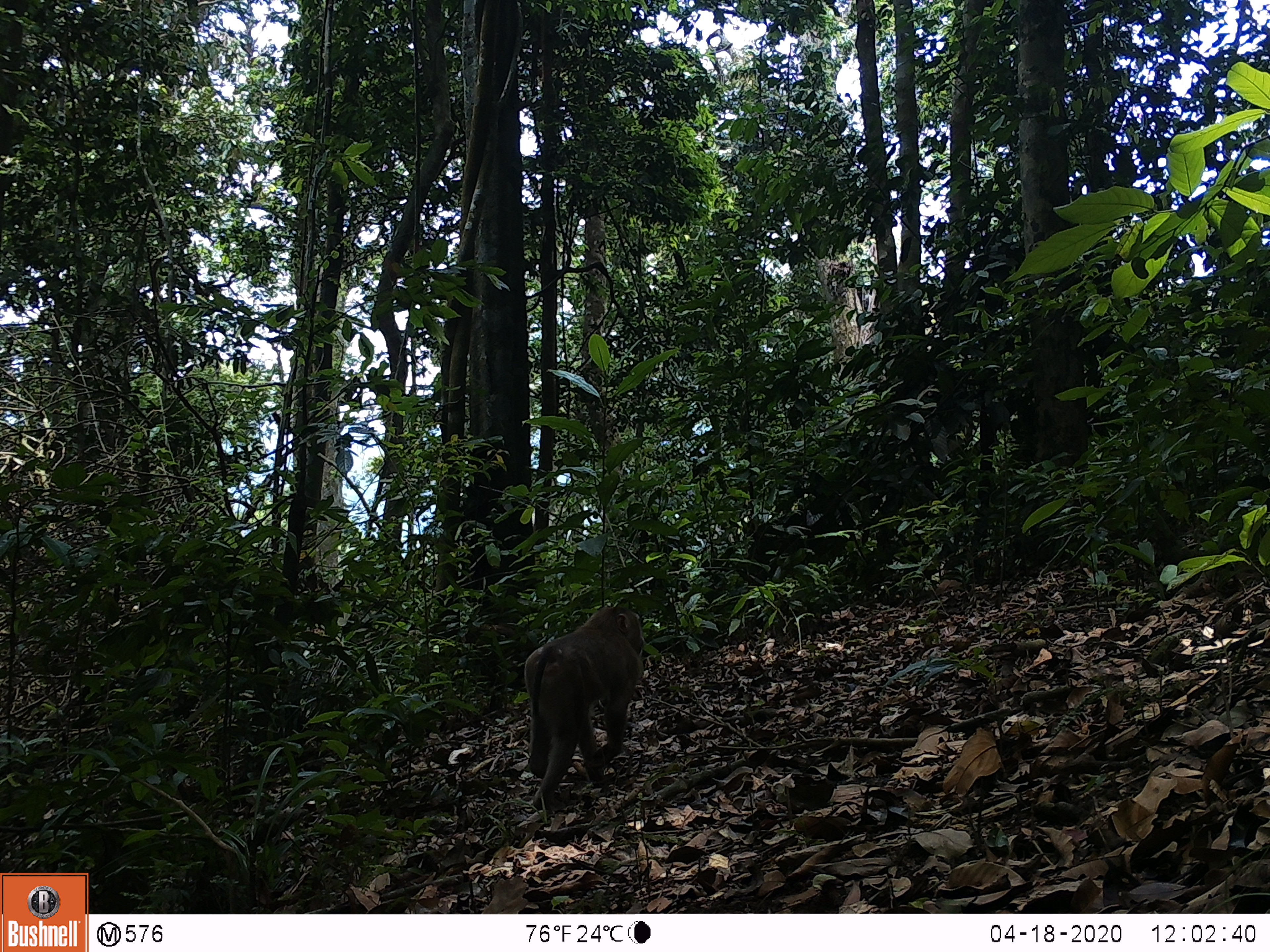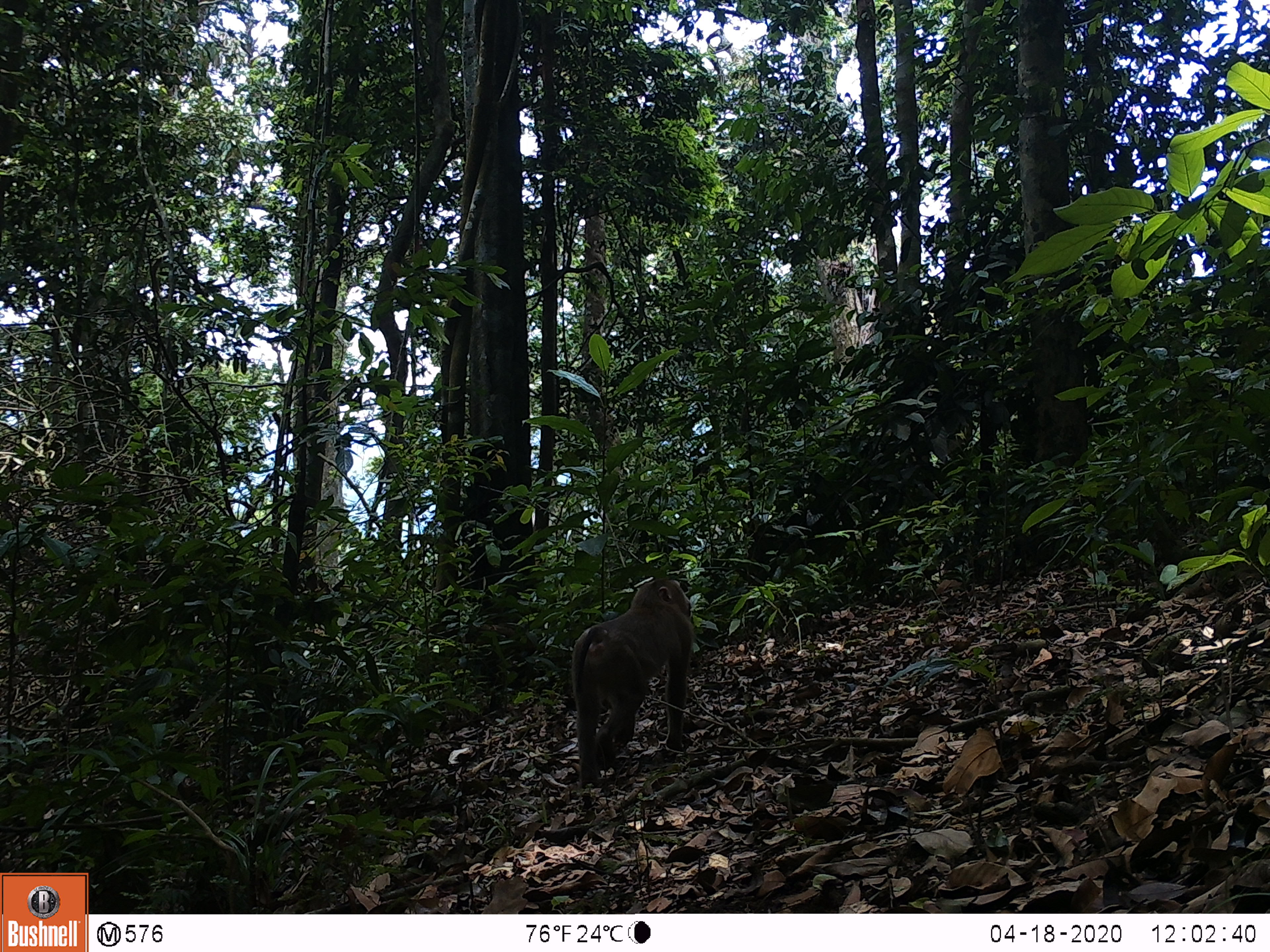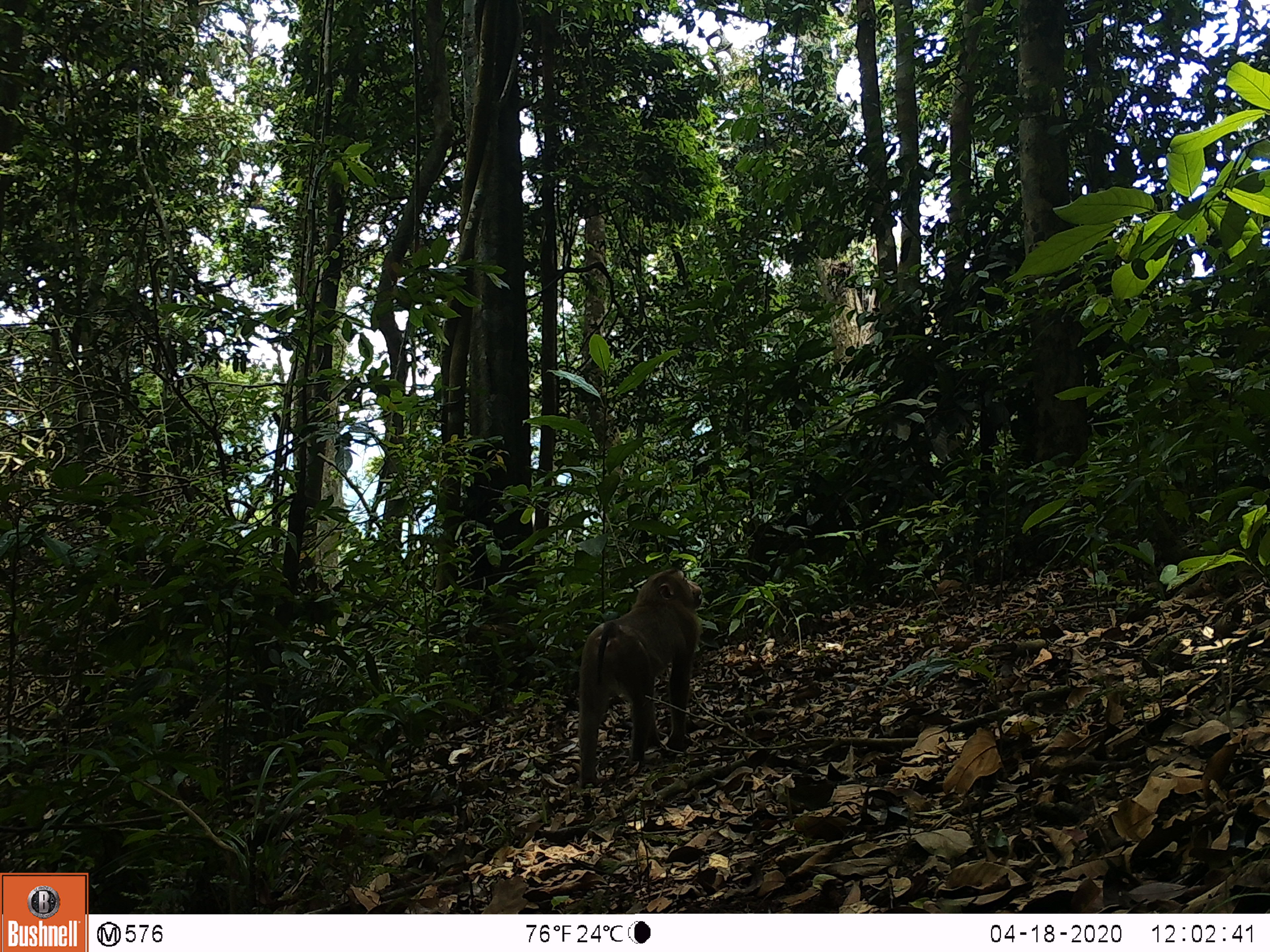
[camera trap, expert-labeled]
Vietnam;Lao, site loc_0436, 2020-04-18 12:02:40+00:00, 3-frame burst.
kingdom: Animalia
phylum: Chordata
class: Mammalia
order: Primates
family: Cercopithecidae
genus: Macaca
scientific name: Macaca nemestrina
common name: pig-tailed macaque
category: pig tailed macaque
Pig tailed macaque (pig-tailed macaque) (Macaca nemestrina). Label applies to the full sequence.